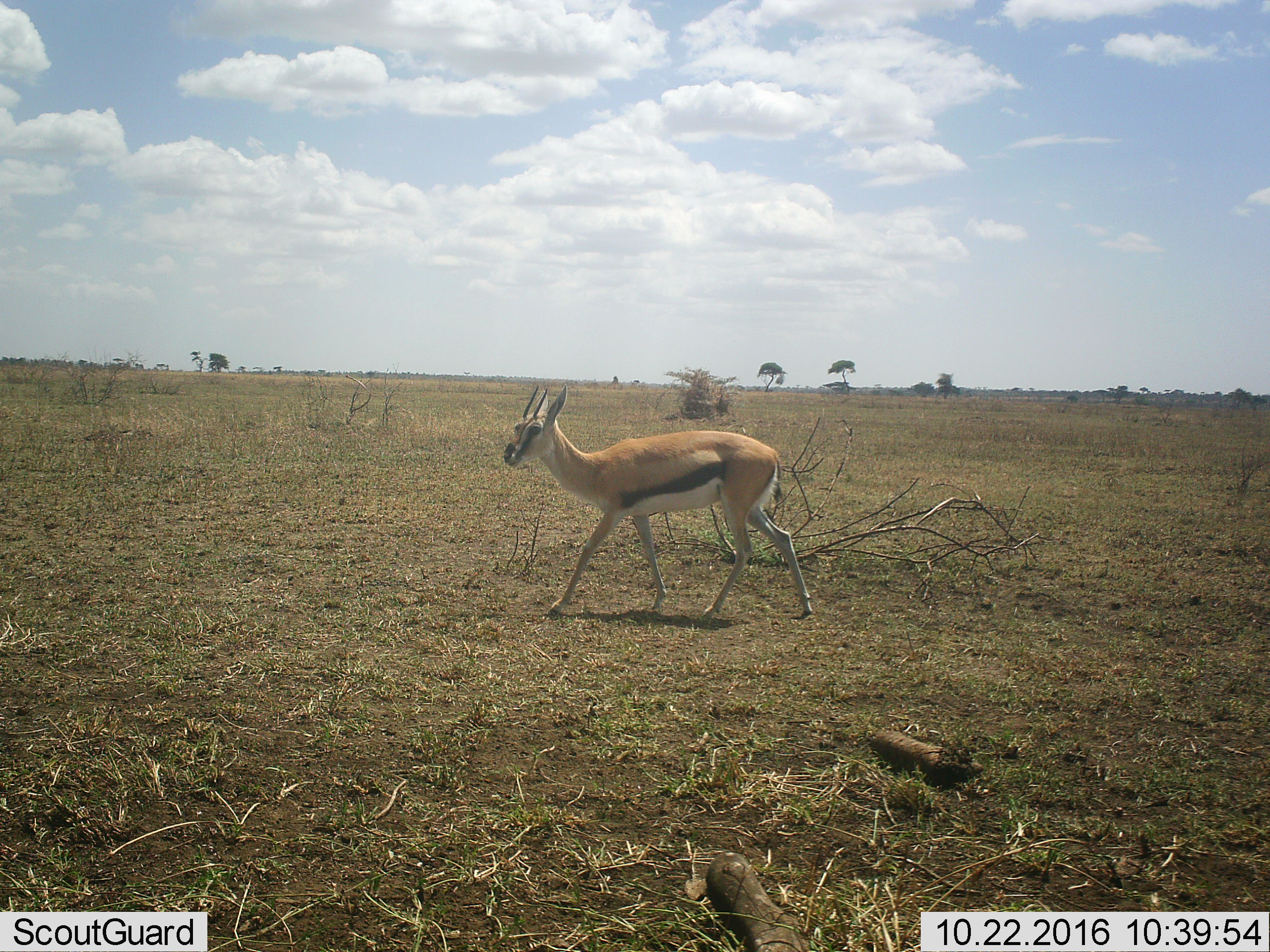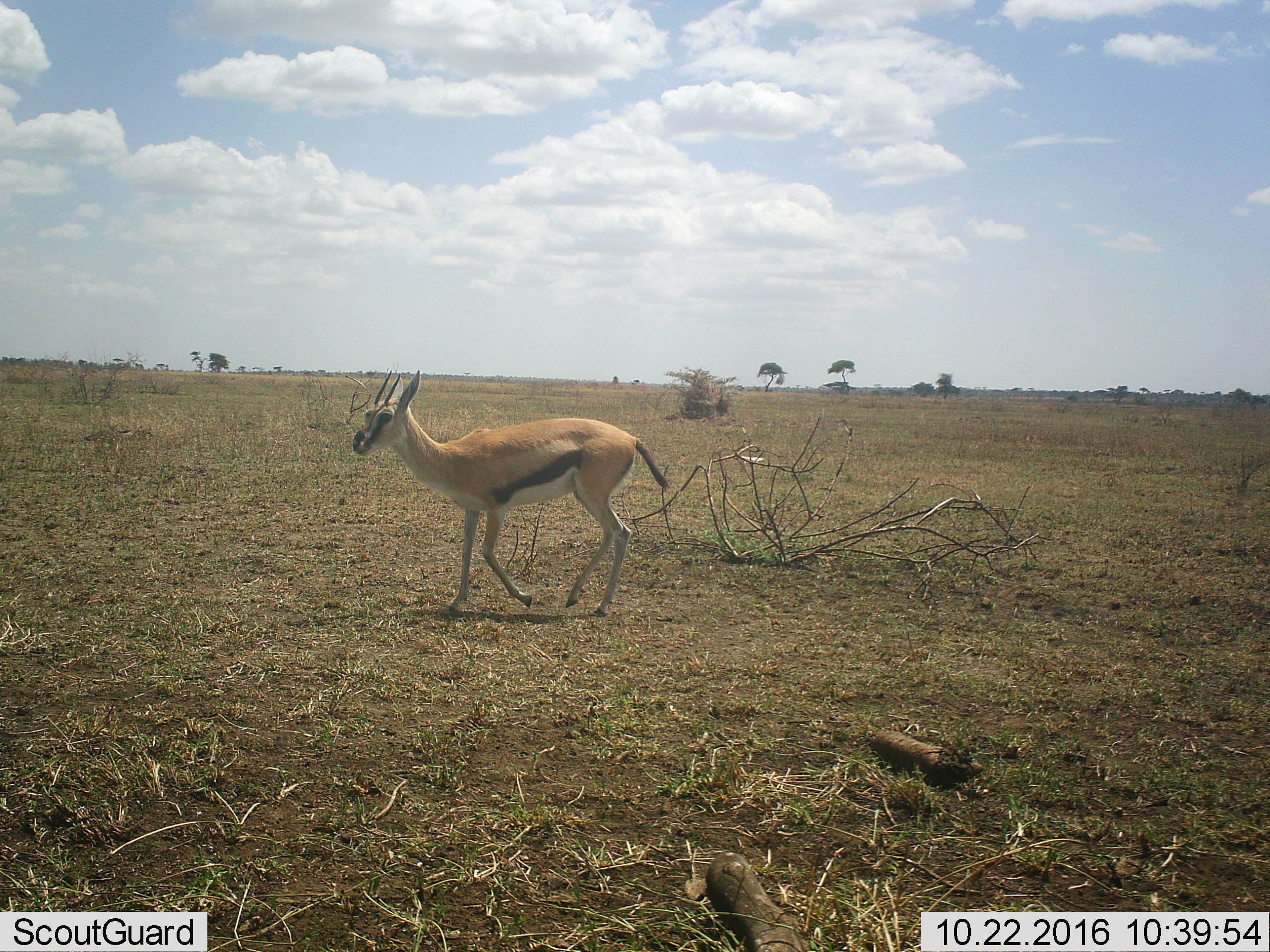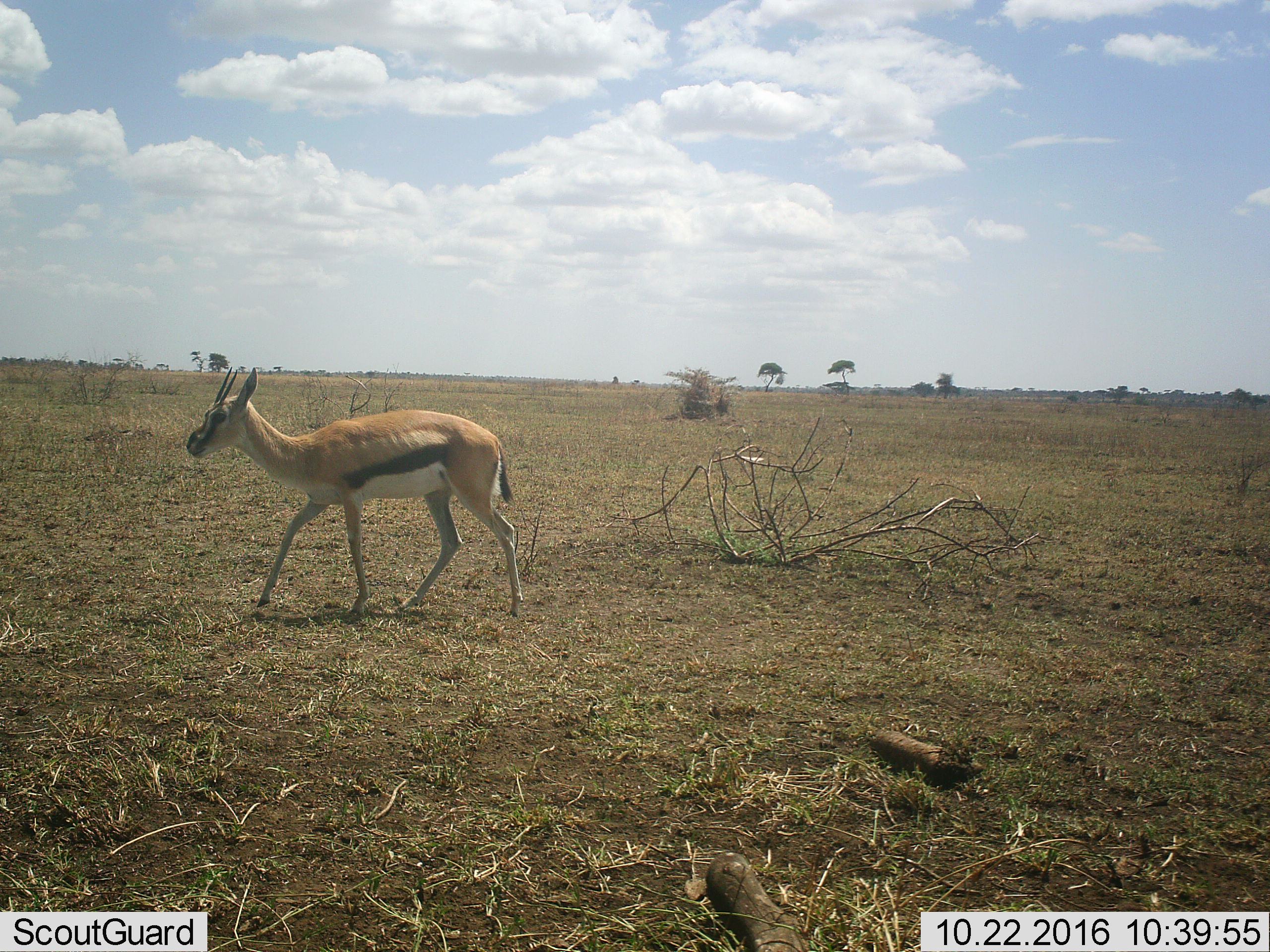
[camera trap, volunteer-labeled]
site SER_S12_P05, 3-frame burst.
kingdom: Animalia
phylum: Chordata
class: Mammalia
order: Artiodactyla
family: Bovidae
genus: Eudorcas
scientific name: Eudorcas thomsonii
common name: thomson's gazelle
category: gazellethomsons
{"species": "gazellethomsons (thomson's gazelle) (Eudorcas thomsonii)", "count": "1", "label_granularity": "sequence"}